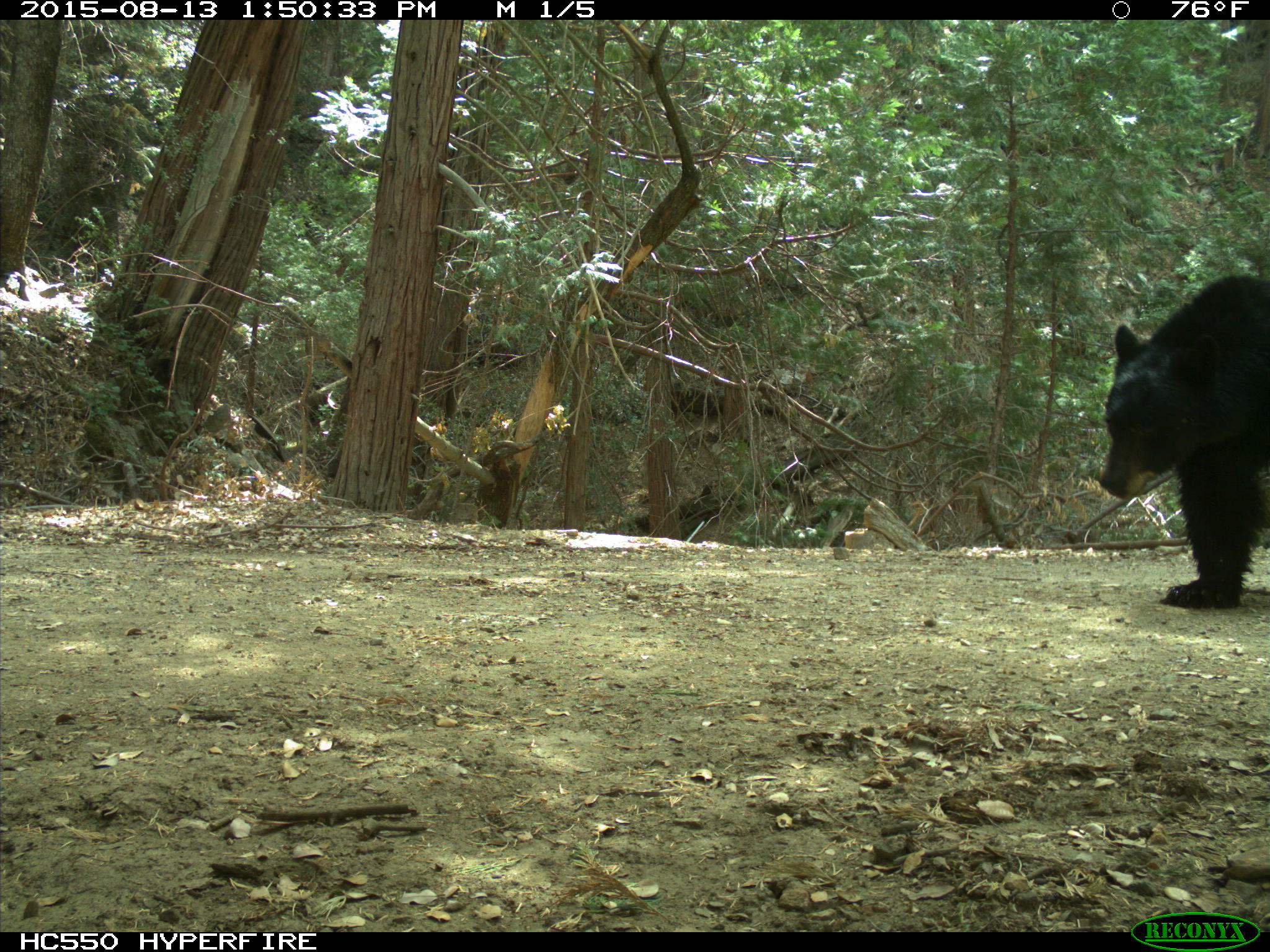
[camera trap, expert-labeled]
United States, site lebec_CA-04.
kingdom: Animalia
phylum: Chordata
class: Mammalia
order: Carnivora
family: Ursidae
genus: Ursus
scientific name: Ursus americanus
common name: american black bear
Ursus americanus (american black bear).